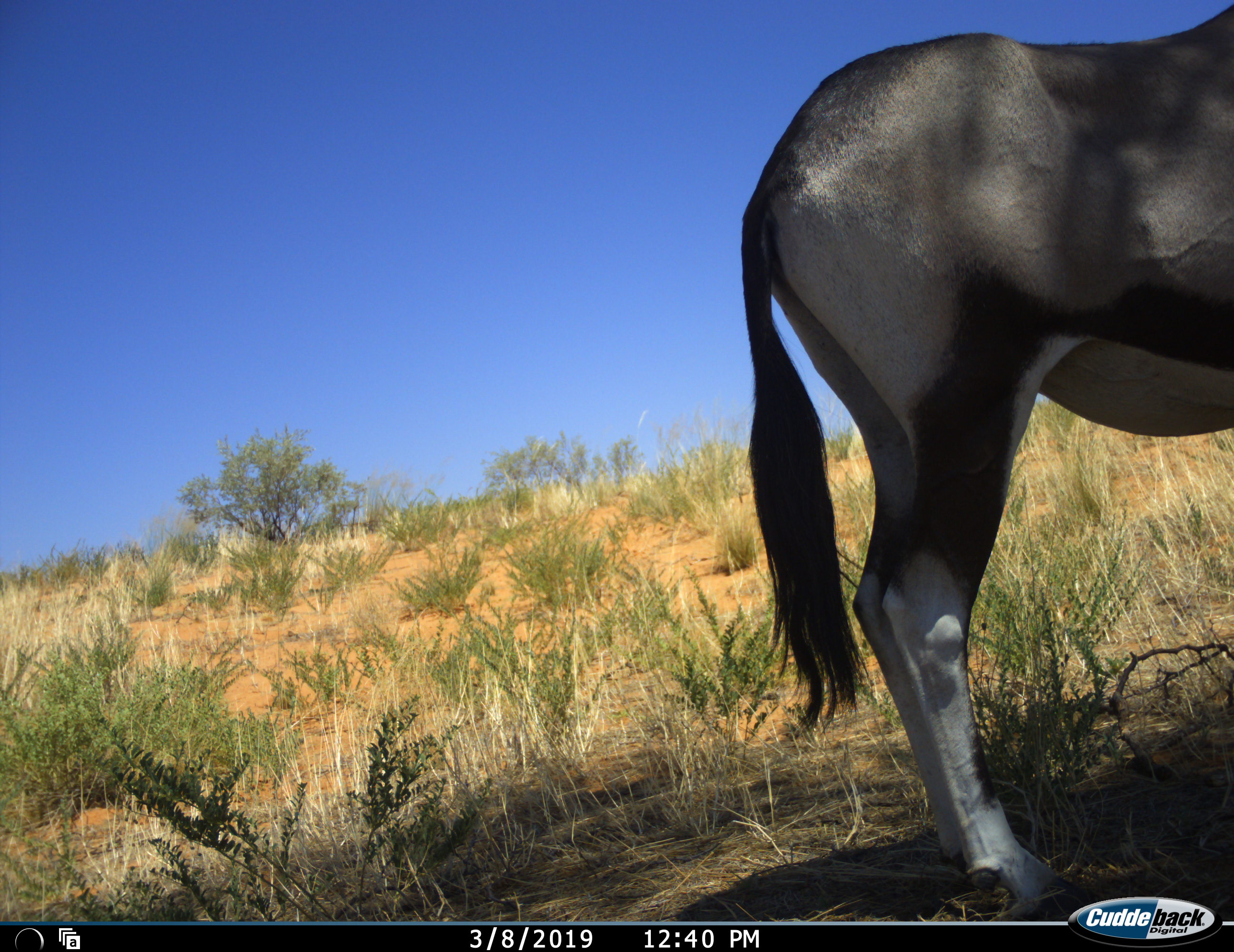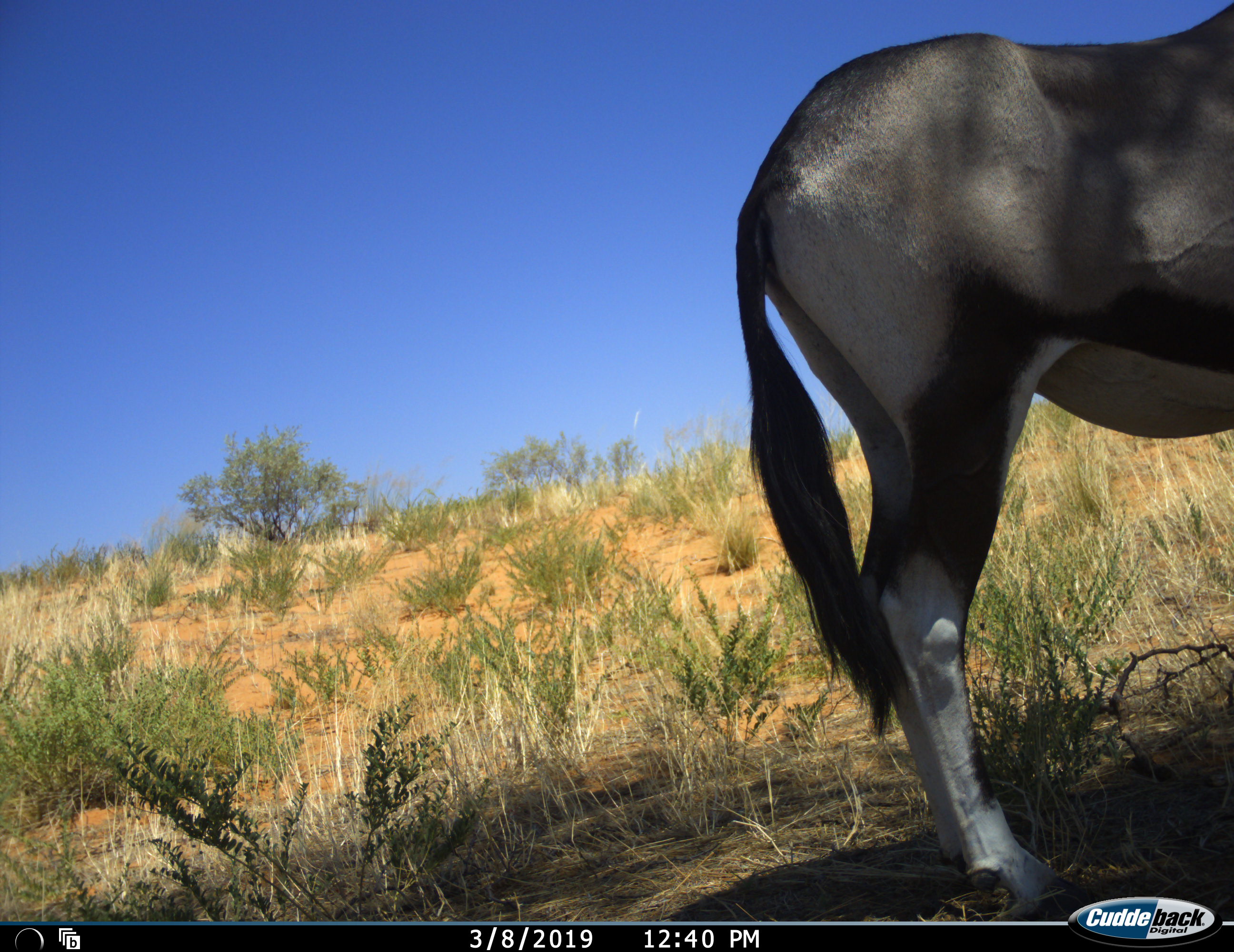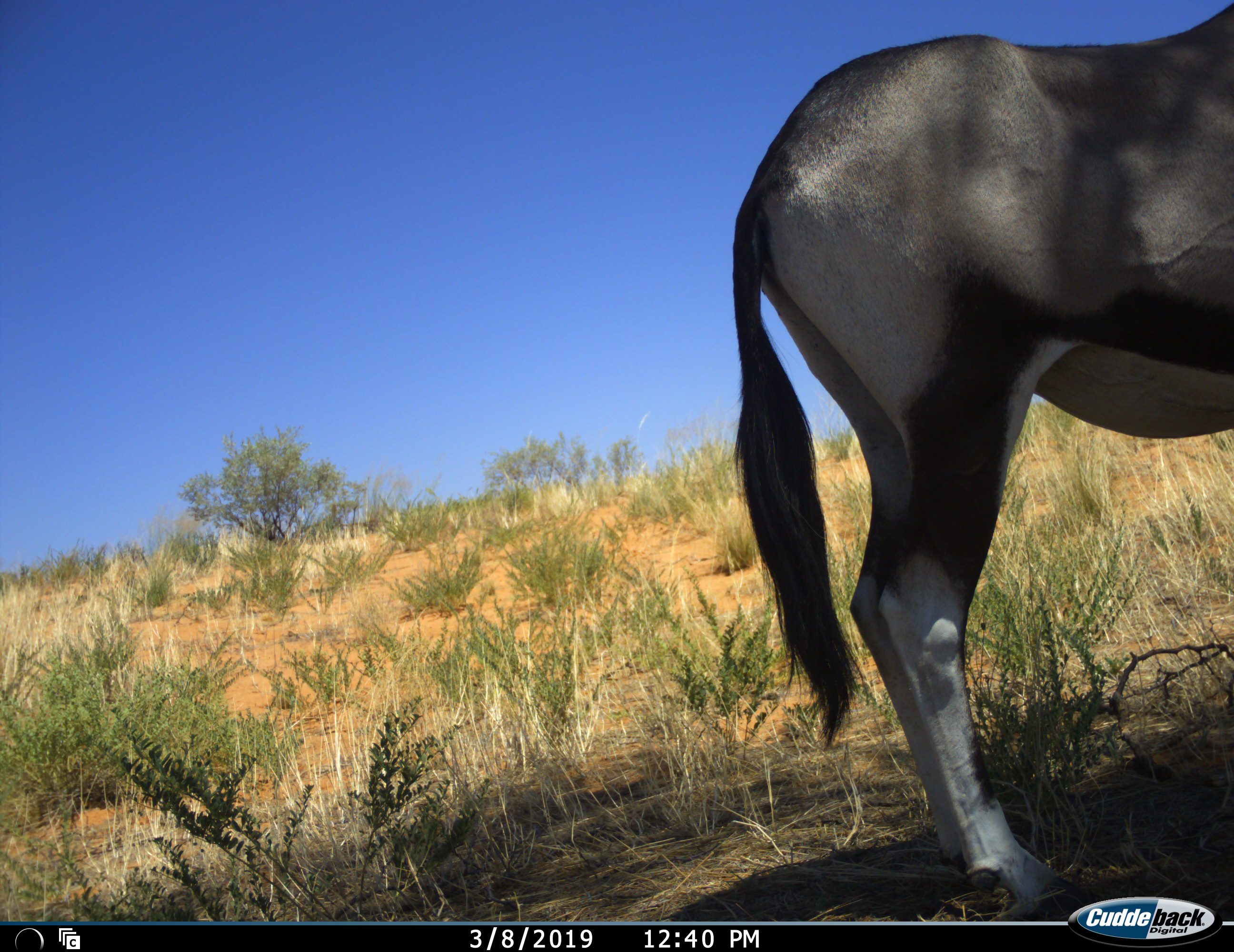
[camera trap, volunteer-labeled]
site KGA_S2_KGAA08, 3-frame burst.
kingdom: Animalia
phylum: Chordata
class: Mammalia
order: Artiodactyla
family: Bovidae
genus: Oryx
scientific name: Oryx gazella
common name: gemsbok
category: oryx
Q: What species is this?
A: Oryx (gemsbok) (Oryx gazella).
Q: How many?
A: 1.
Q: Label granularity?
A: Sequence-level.